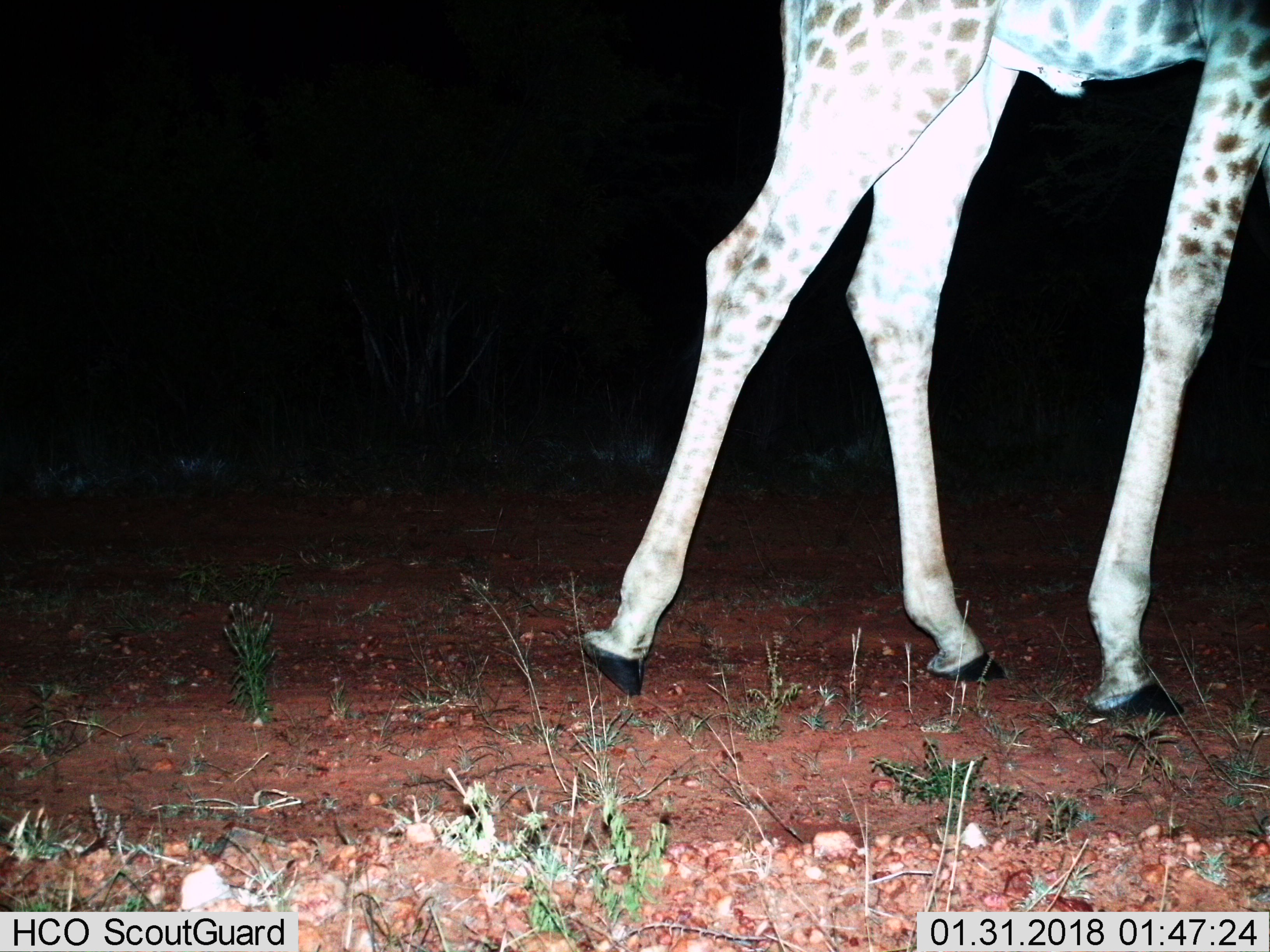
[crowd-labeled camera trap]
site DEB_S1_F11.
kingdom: Animalia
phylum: Chordata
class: Mammalia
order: Artiodactyla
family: Giraffidae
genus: Giraffa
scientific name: Giraffa camelopardalis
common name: giraffe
Giraffe (Giraffa camelopardalis), count 1. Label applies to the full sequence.